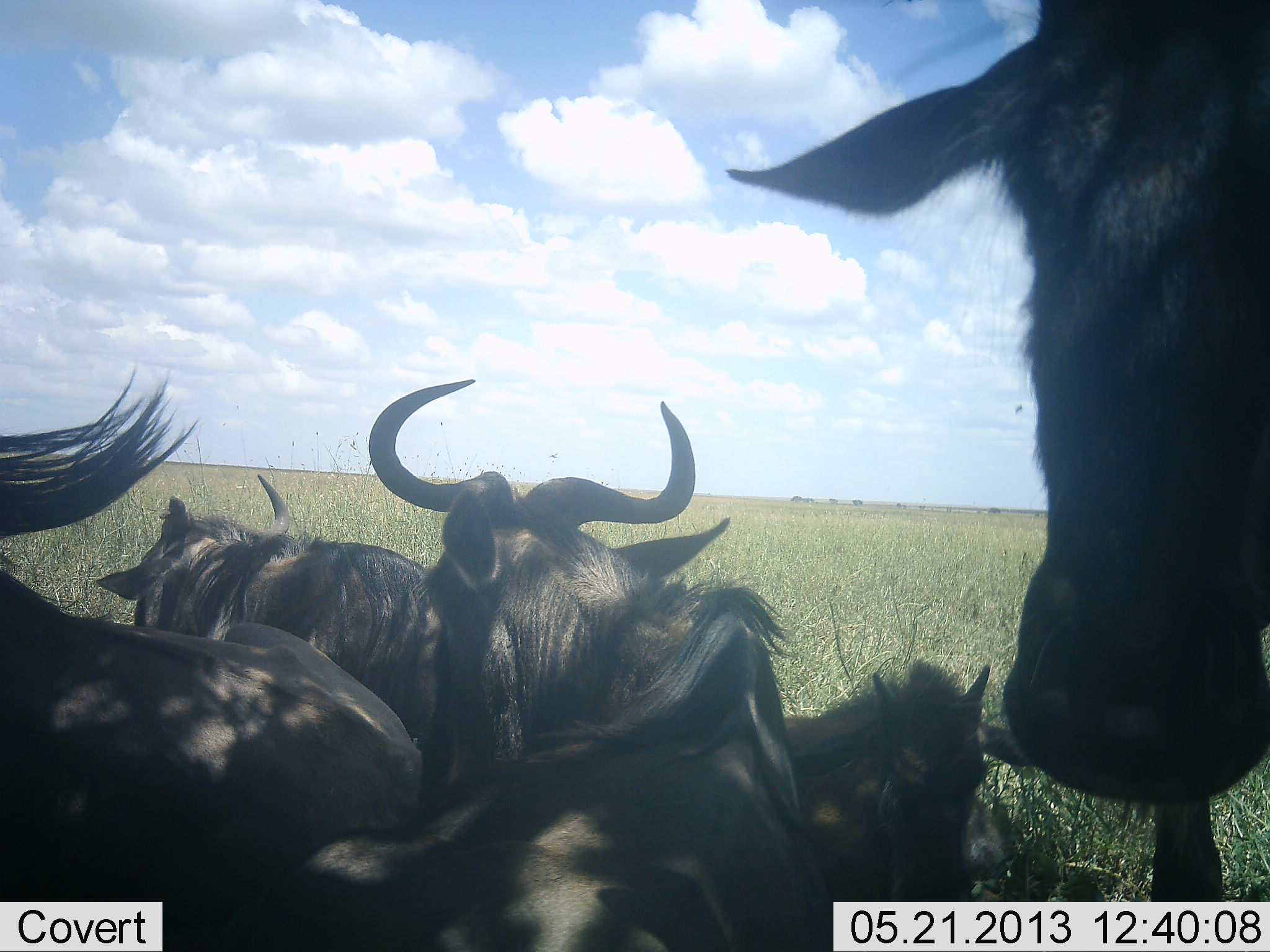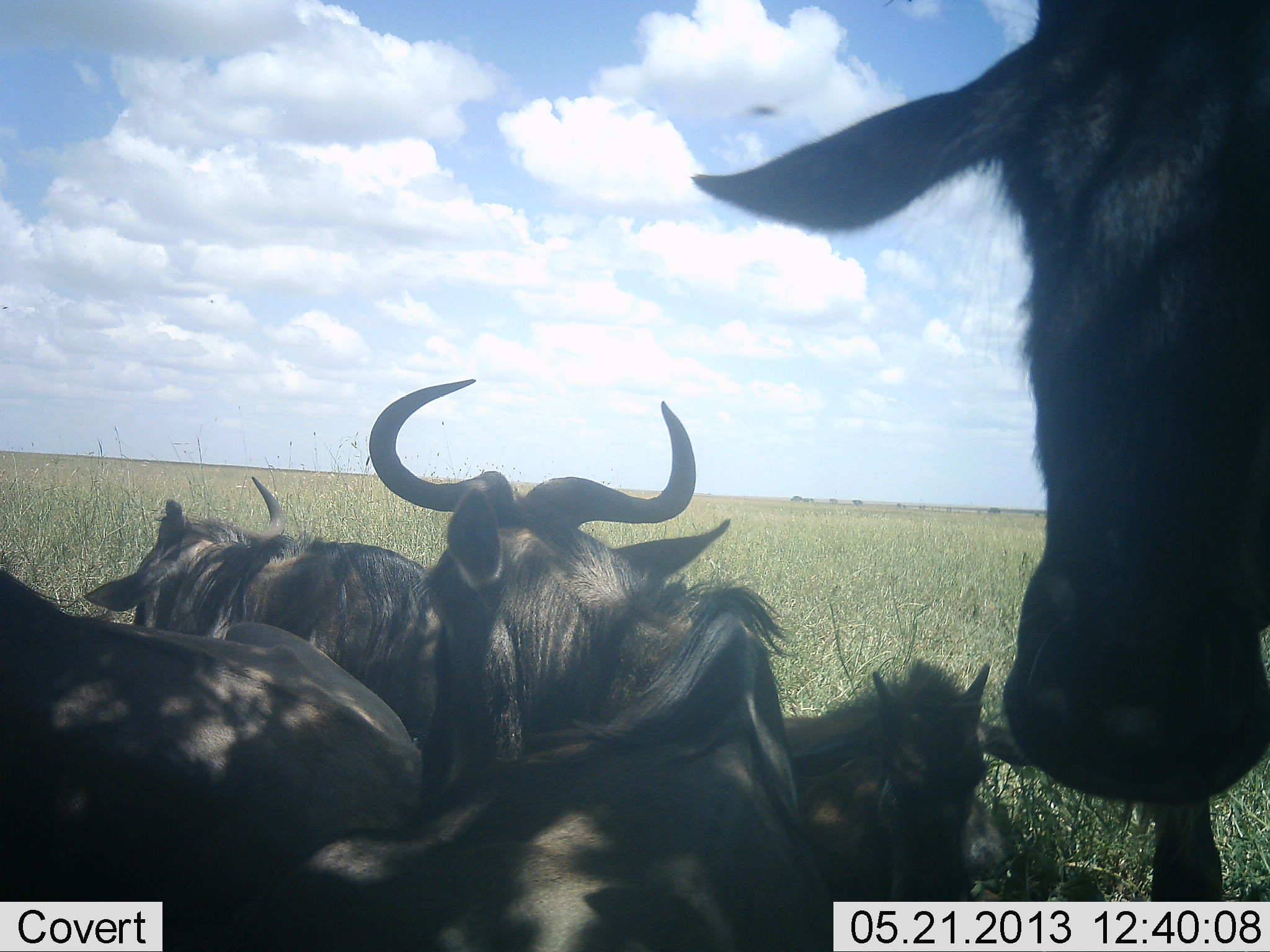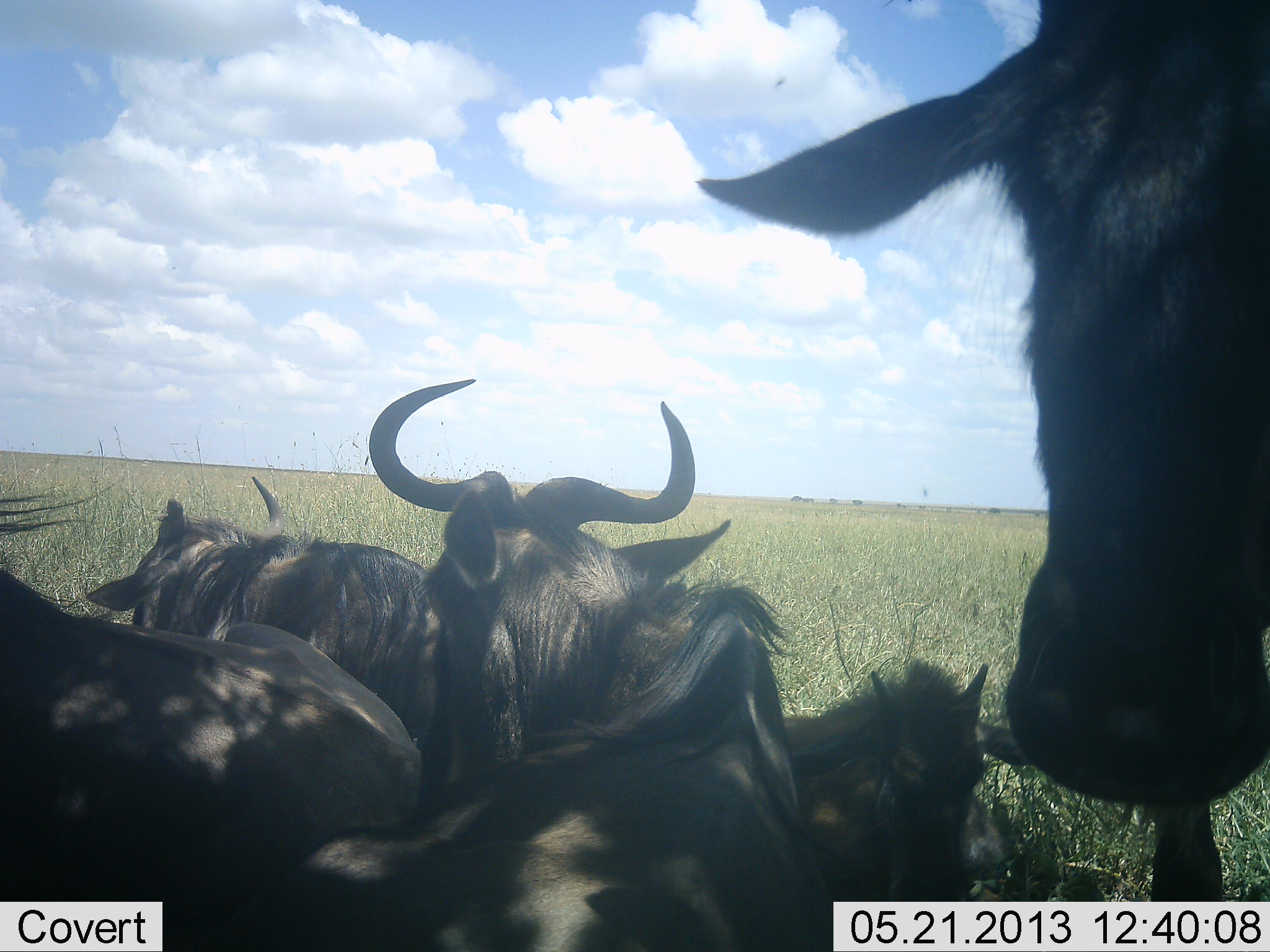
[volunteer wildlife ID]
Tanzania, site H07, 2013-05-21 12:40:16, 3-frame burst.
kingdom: Animalia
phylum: Chordata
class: Mammalia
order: Artiodactyla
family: Bovidae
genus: Connochaetes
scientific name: Connochaetes taurinus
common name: blue wildebeest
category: wildebeest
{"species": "wildebeest (blue wildebeest) (Connochaetes taurinus)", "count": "5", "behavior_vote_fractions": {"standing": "70%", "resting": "100%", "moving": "0%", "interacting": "0%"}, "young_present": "70%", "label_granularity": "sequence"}